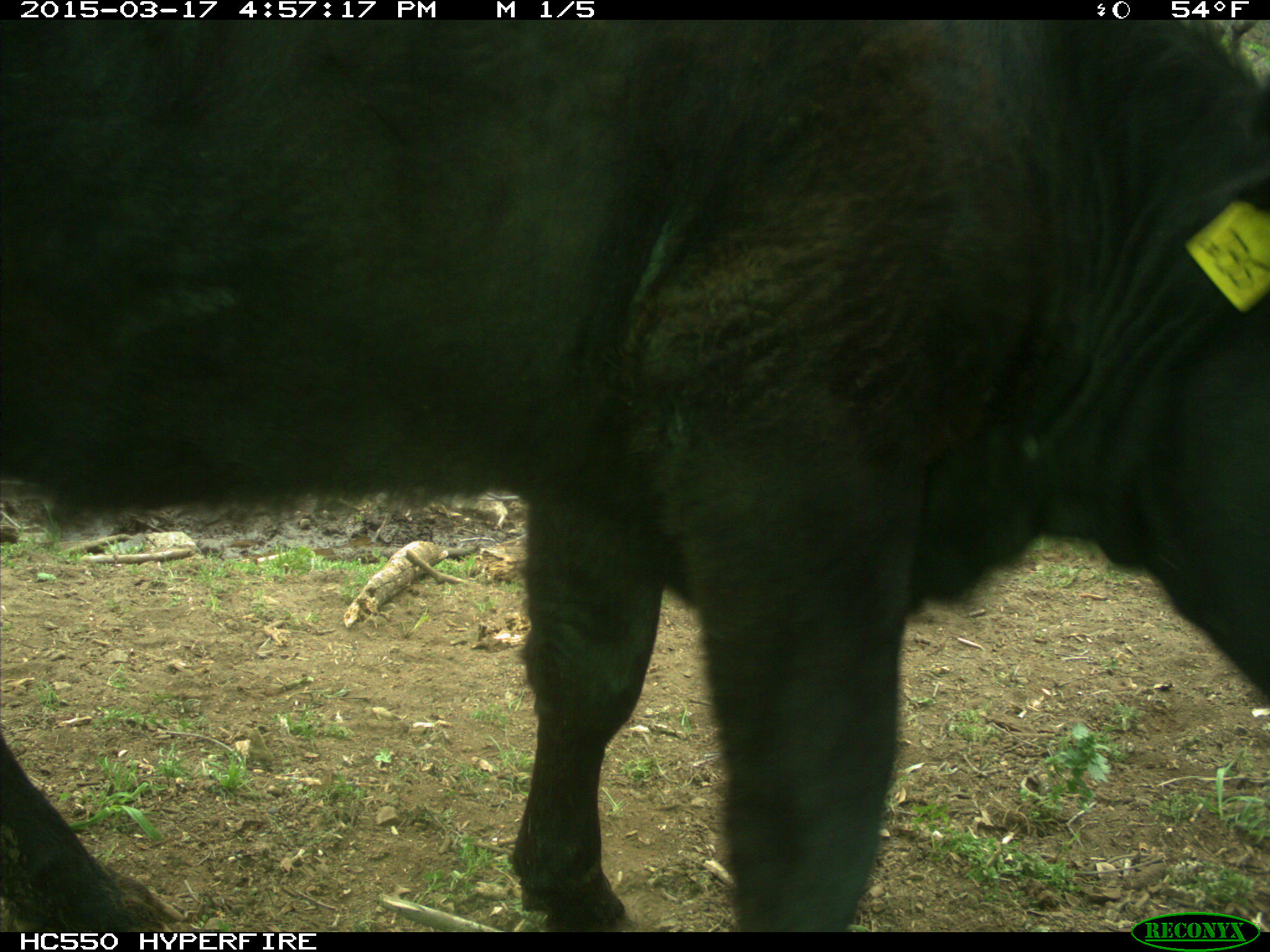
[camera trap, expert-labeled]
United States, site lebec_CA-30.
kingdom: Animalia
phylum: Chordata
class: Mammalia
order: Artiodactyla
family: Bovidae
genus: Bos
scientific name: Bos taurus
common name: domestic cow